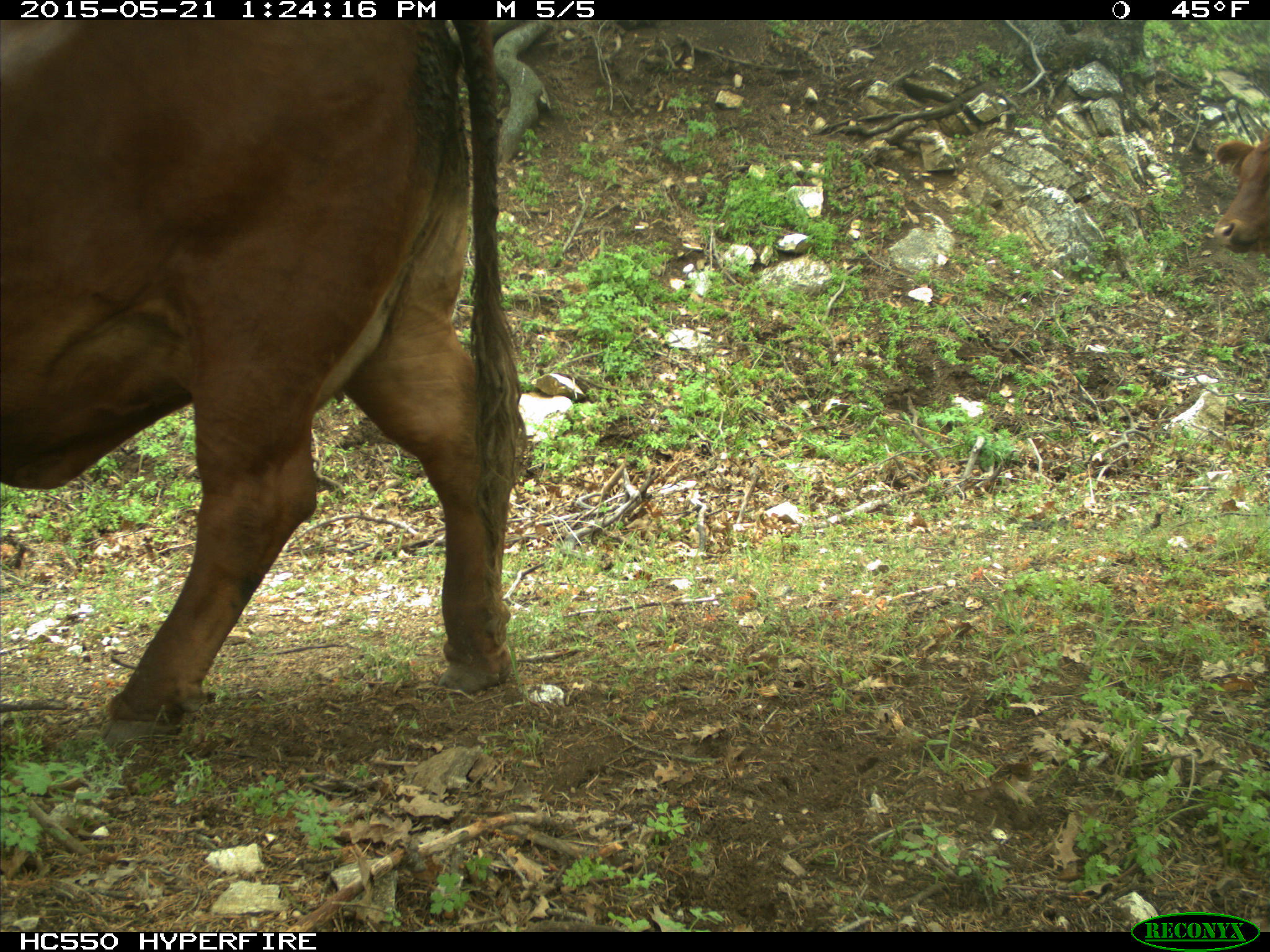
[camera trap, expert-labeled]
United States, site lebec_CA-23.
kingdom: Animalia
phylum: Chordata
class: Mammalia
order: Artiodactyla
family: Bovidae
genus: Bos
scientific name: Bos taurus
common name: domestic cow